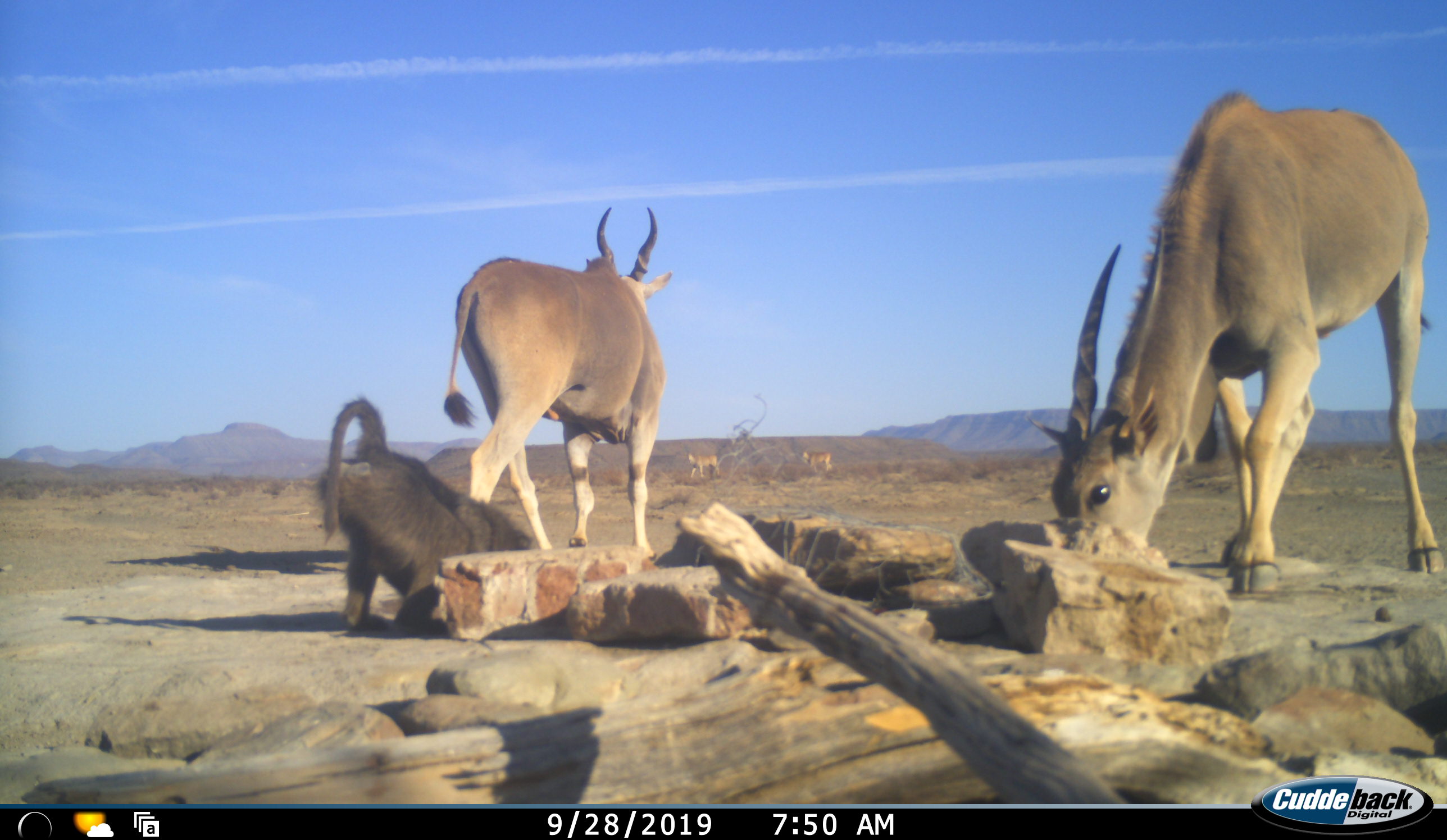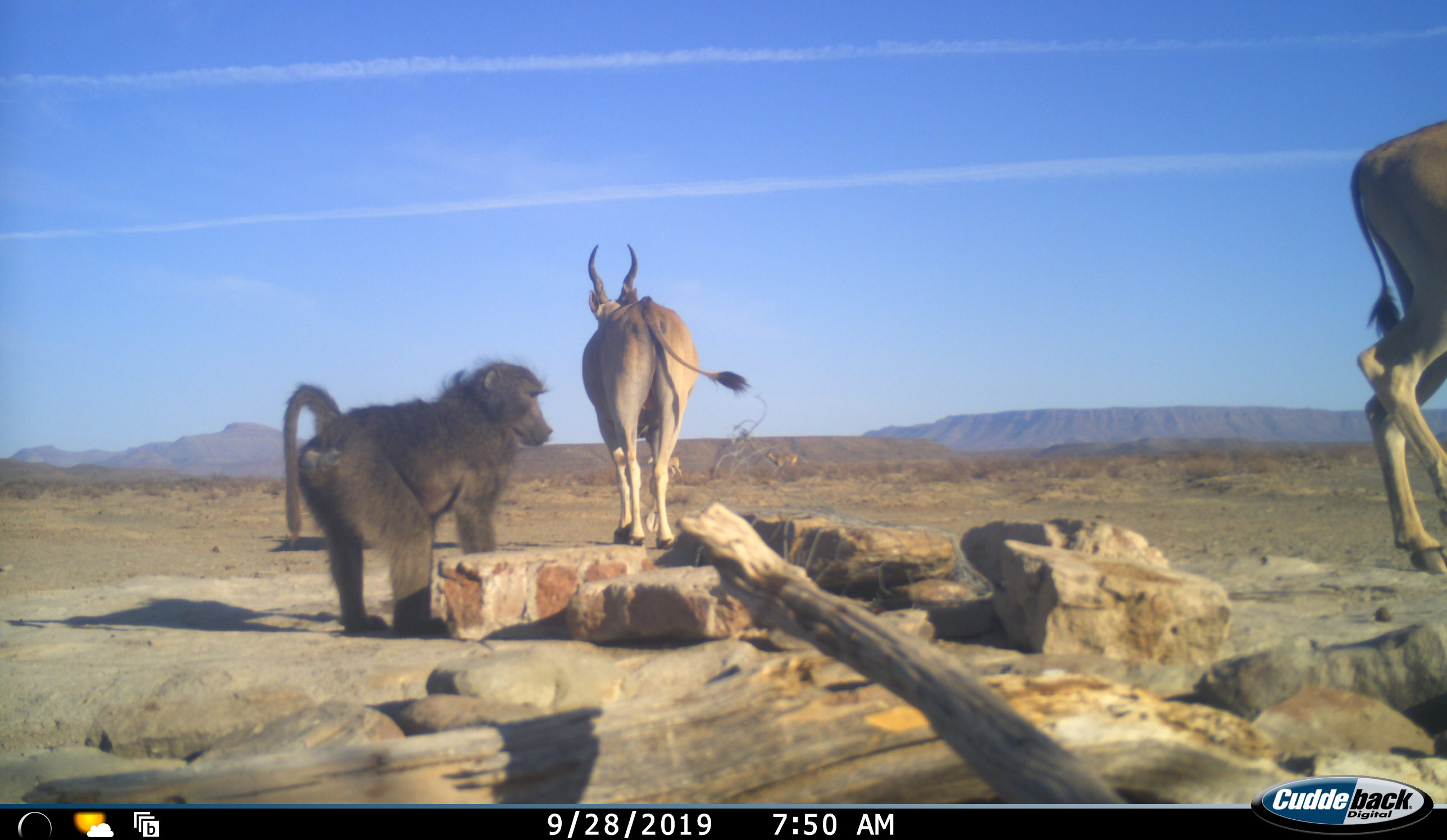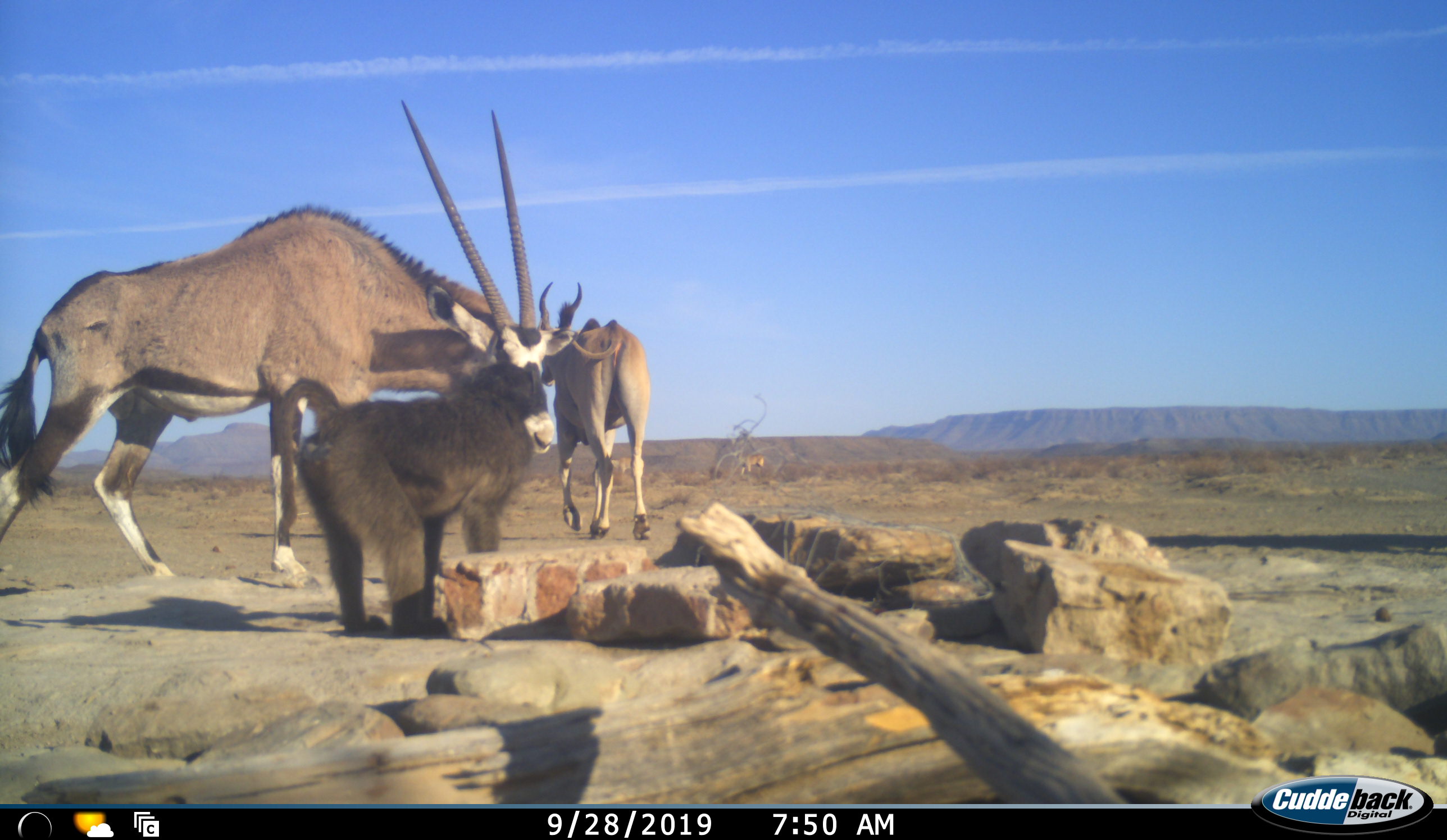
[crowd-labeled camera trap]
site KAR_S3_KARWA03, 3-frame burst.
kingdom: Animalia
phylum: Chordata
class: Mammalia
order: Primates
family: Cercopithecidae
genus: Papio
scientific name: Papio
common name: baboon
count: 1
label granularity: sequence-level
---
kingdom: Animalia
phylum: Chordata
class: Mammalia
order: Artiodactyla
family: Bovidae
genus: Tragelaphus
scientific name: Tragelaphus oryx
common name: eland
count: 4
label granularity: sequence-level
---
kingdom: Animalia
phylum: Chordata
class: Mammalia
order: Artiodactyla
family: Bovidae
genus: Oryx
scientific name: Oryx gazella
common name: gemsbok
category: oryx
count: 1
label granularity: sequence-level